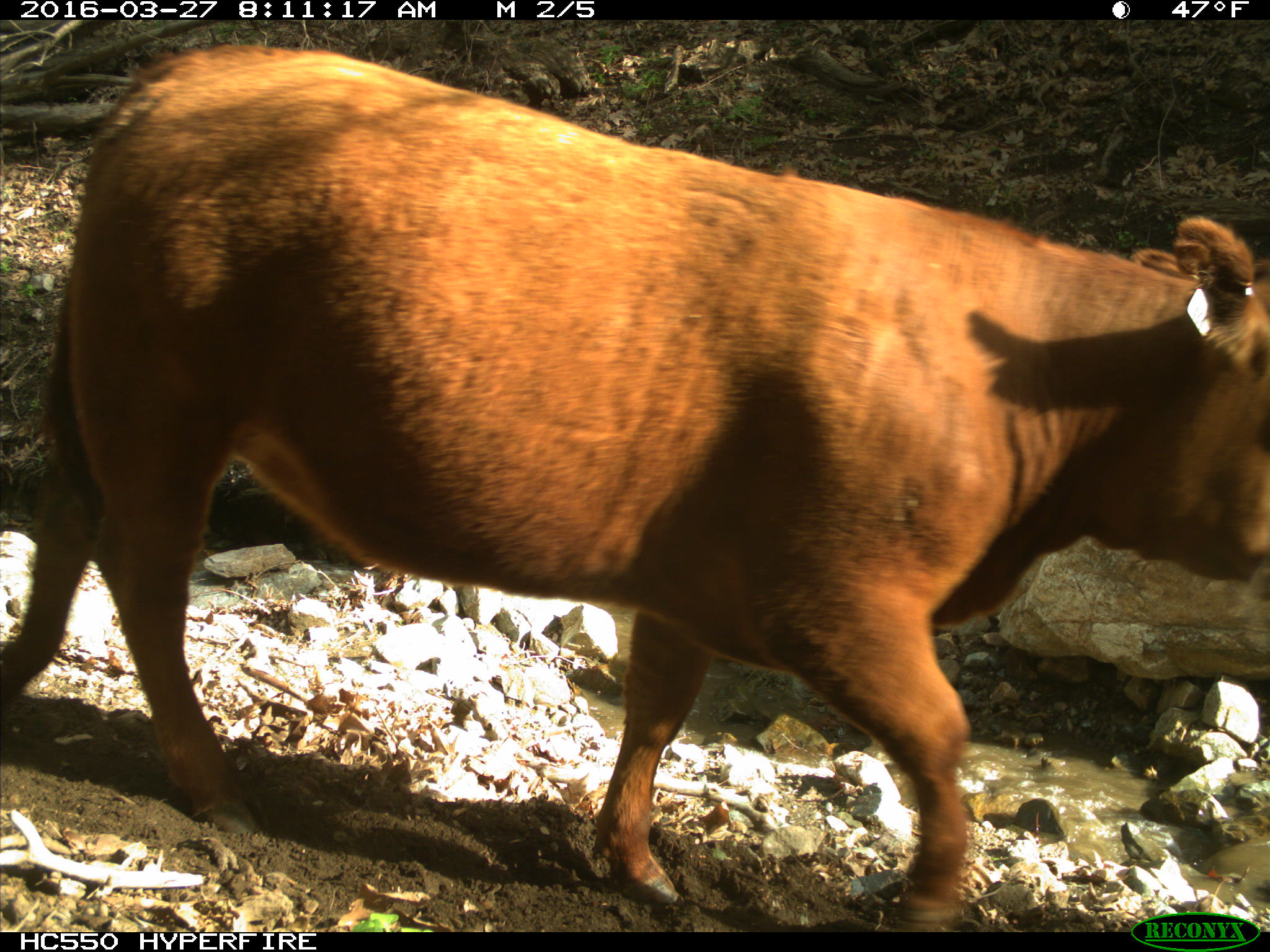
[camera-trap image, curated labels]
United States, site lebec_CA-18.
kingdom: Animalia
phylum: Chordata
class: Mammalia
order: Artiodactyla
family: Bovidae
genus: Bos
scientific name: Bos taurus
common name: domestic cow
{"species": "Bos taurus (domestic cow)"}